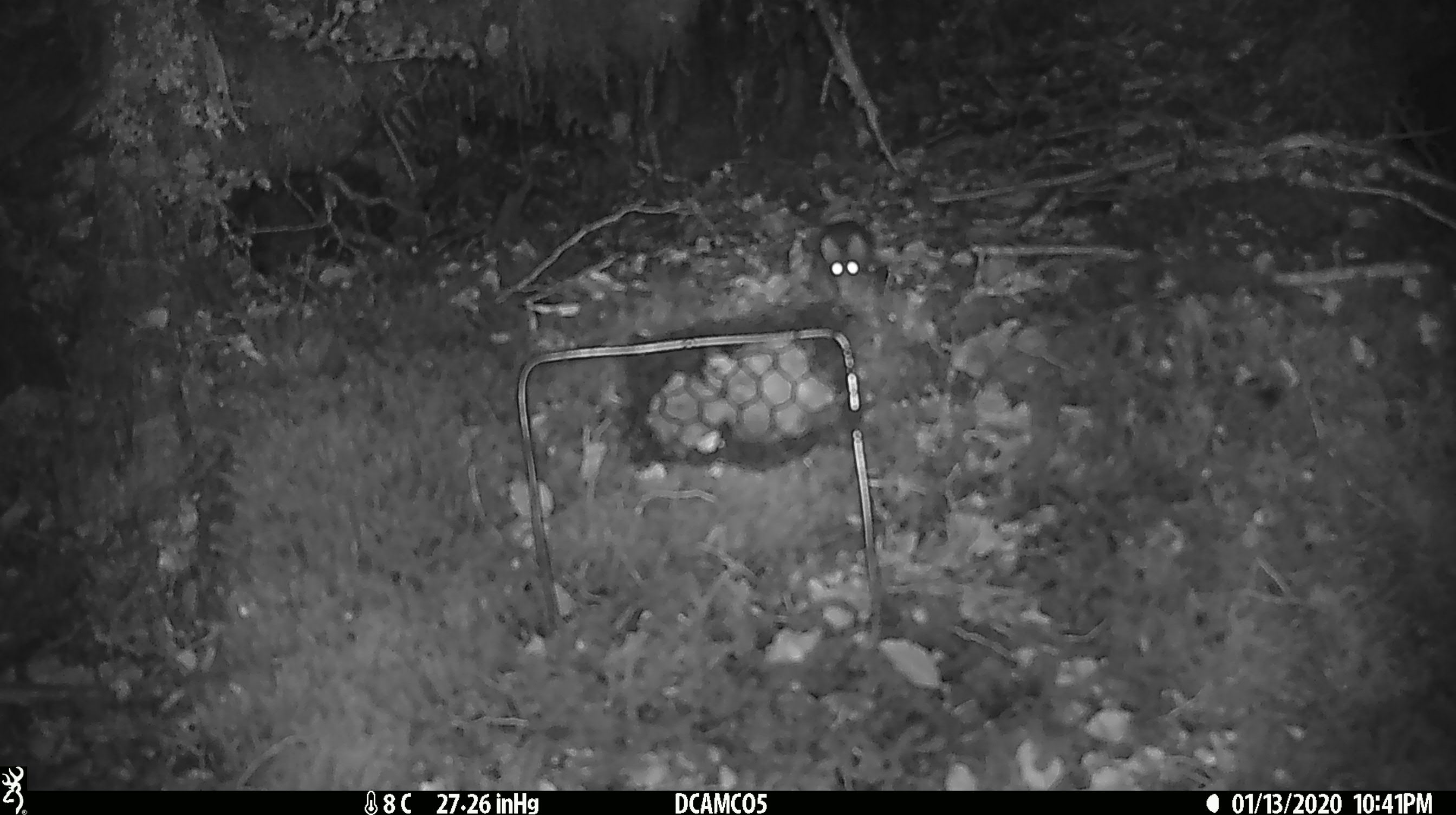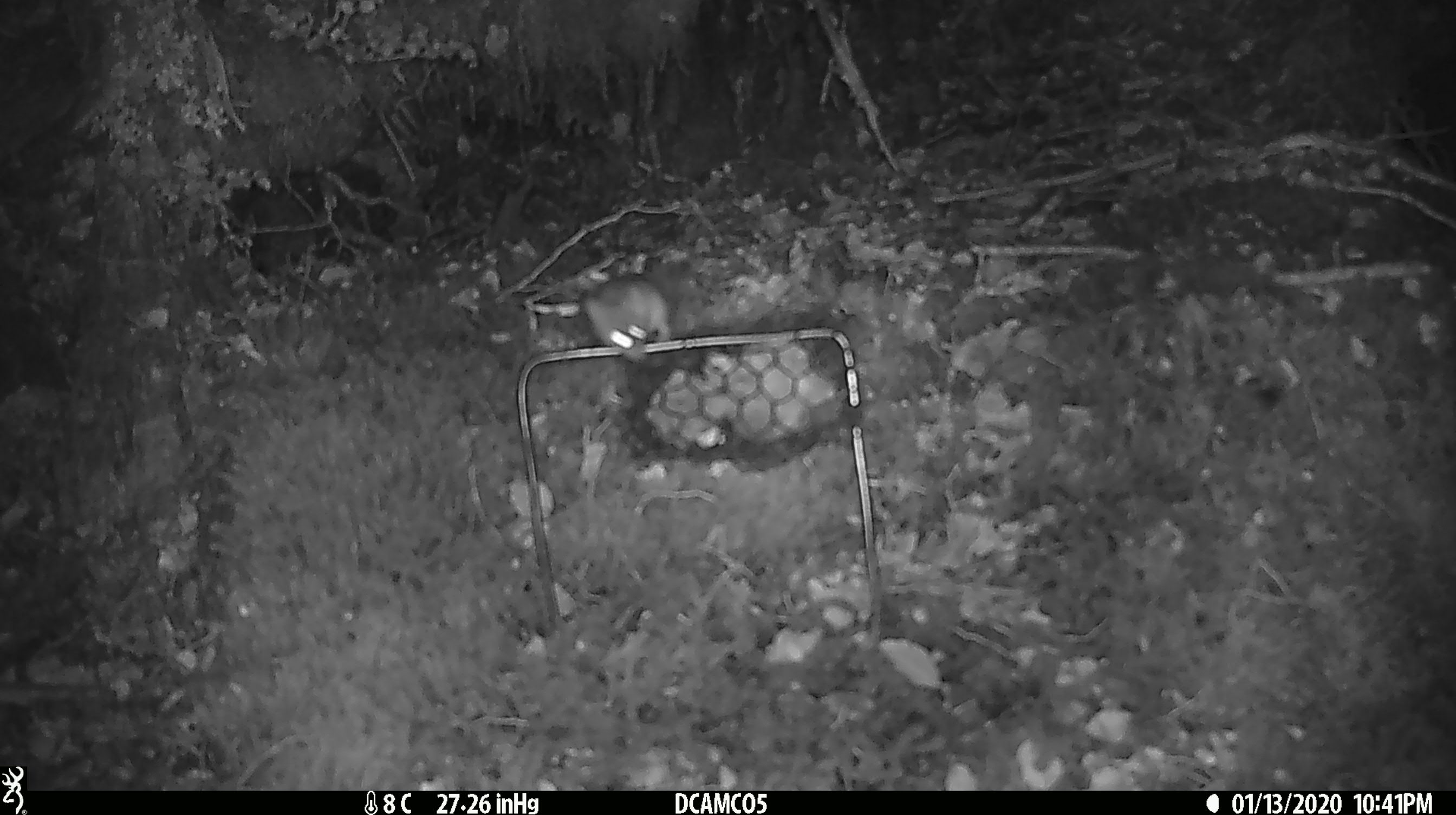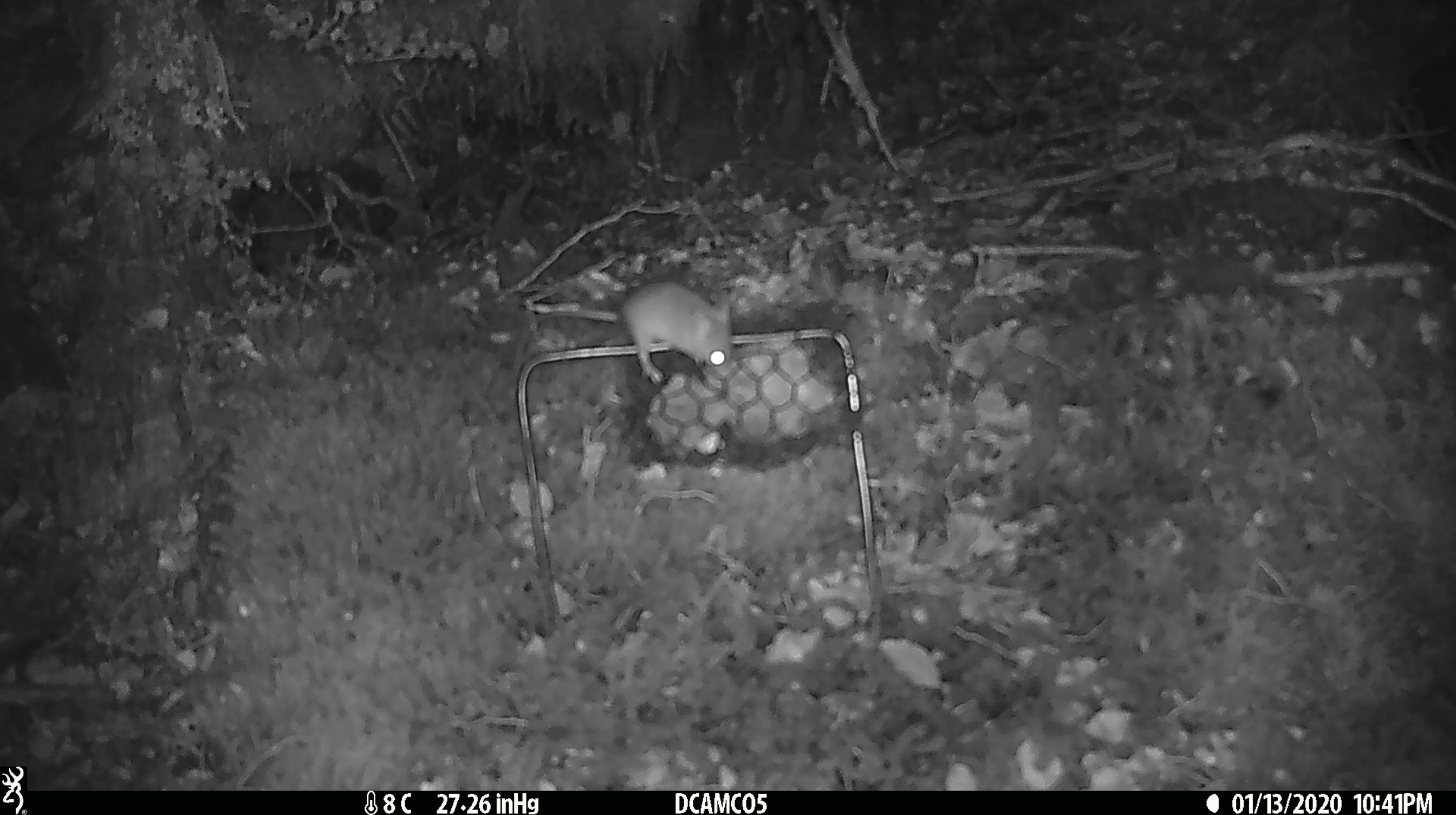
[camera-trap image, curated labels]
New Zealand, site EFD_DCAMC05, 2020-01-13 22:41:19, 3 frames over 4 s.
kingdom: Animalia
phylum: Chordata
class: Mammalia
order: Rodentia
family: Muridae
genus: Mus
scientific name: Mus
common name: mouse